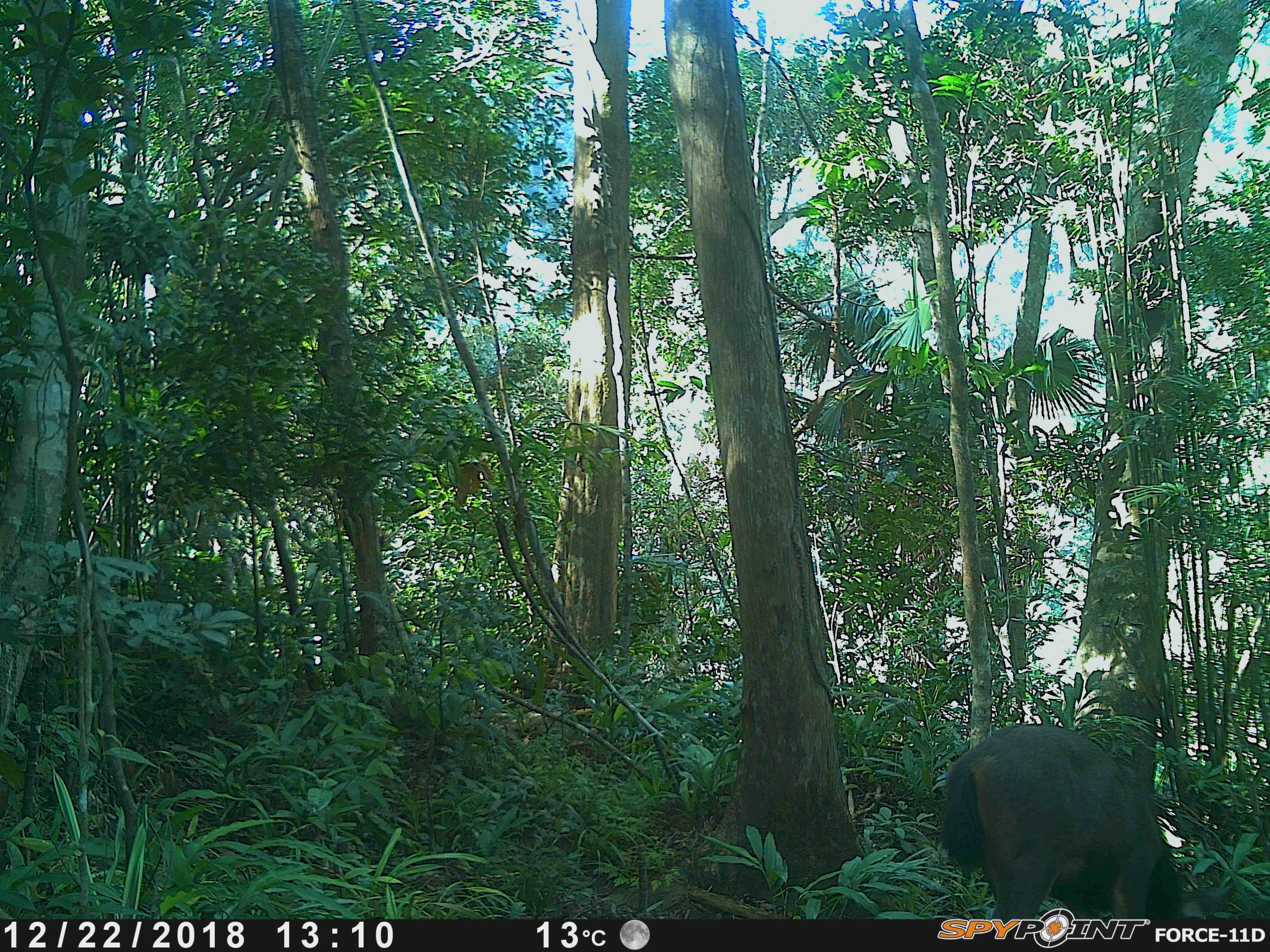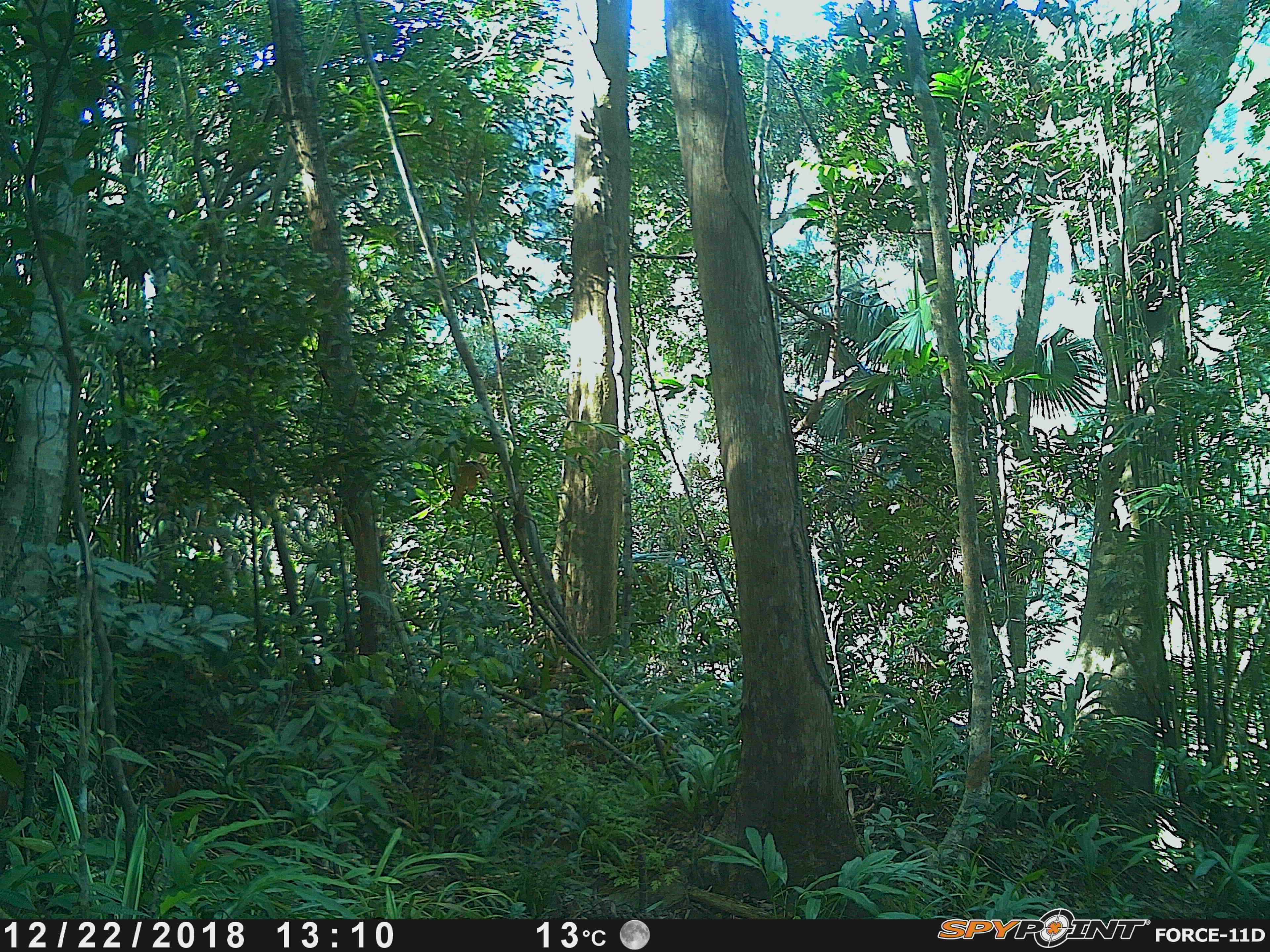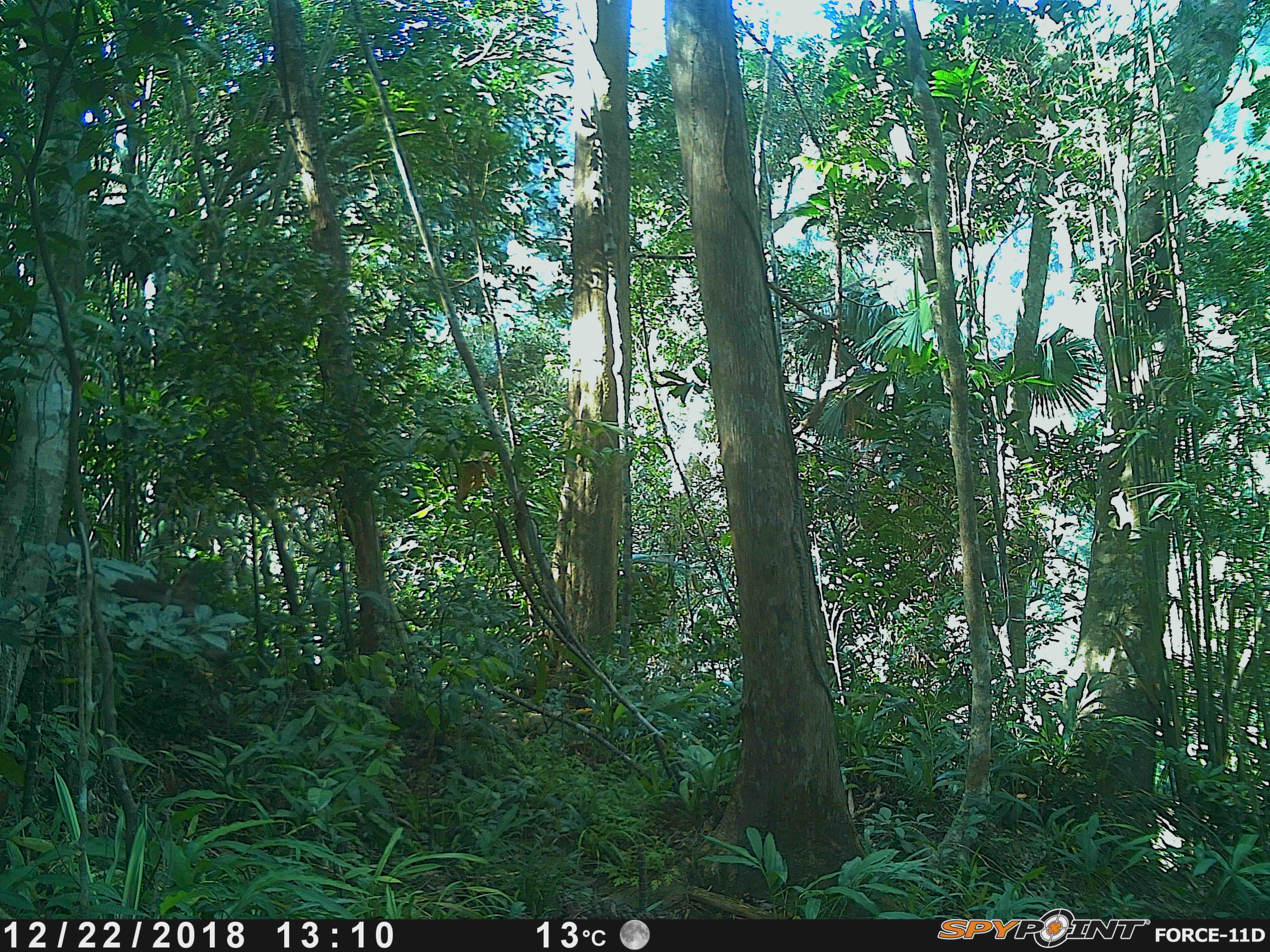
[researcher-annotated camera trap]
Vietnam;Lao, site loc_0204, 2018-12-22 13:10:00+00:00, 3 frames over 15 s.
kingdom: Animalia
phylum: Chordata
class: Mammalia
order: Artiodactyla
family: Cervidae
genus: Rusa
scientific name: Rusa unicolor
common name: sambar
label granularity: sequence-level